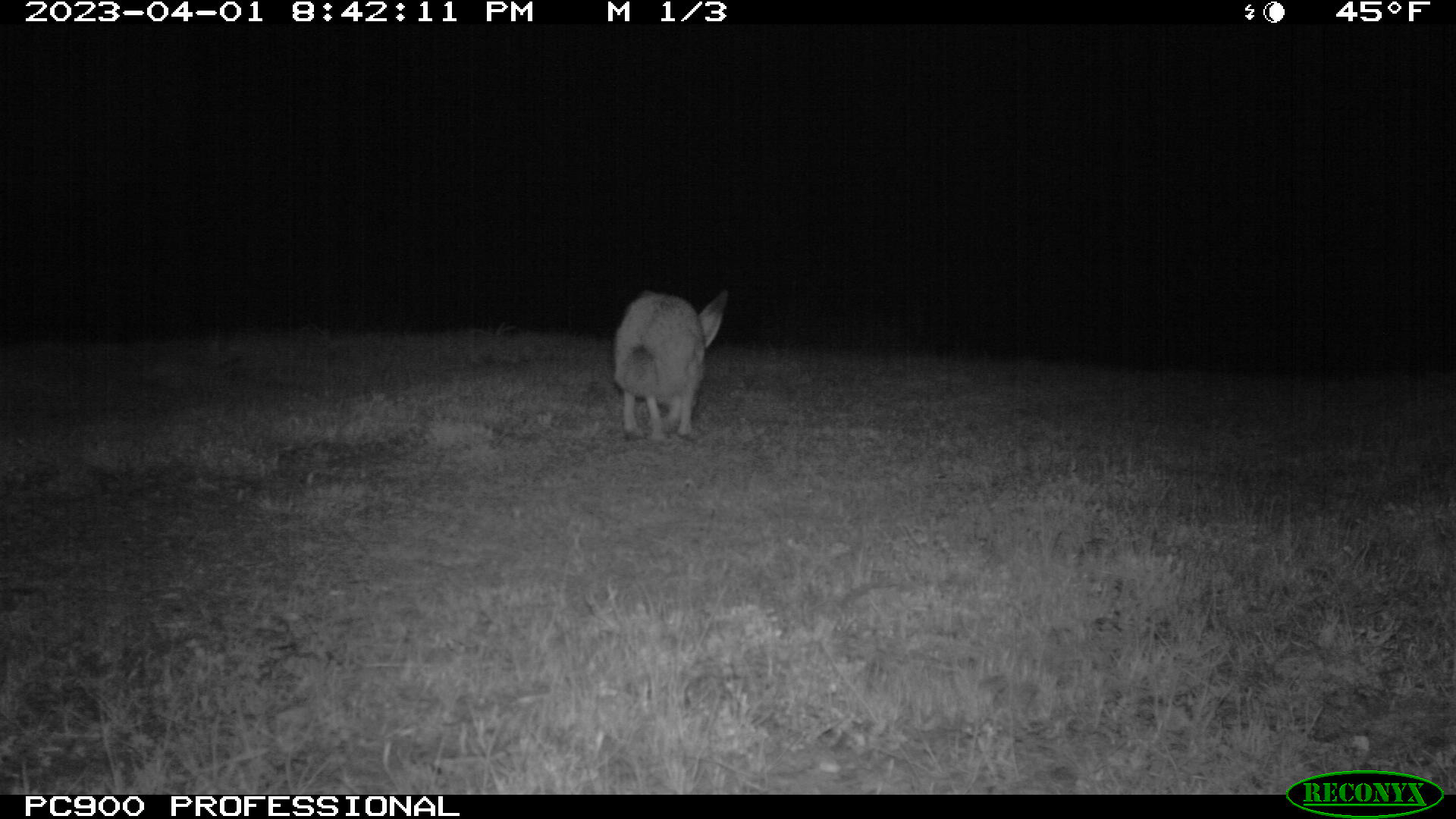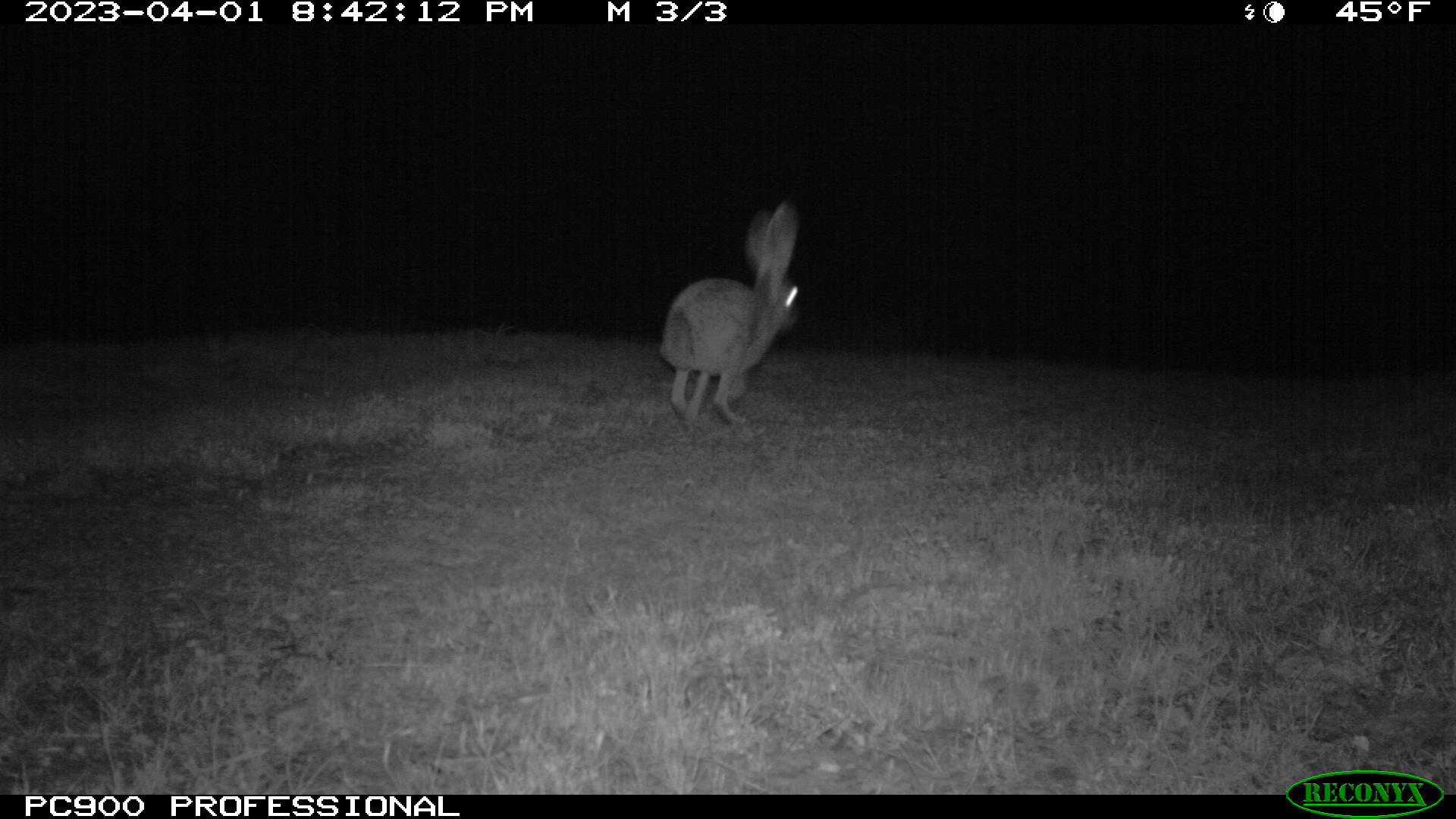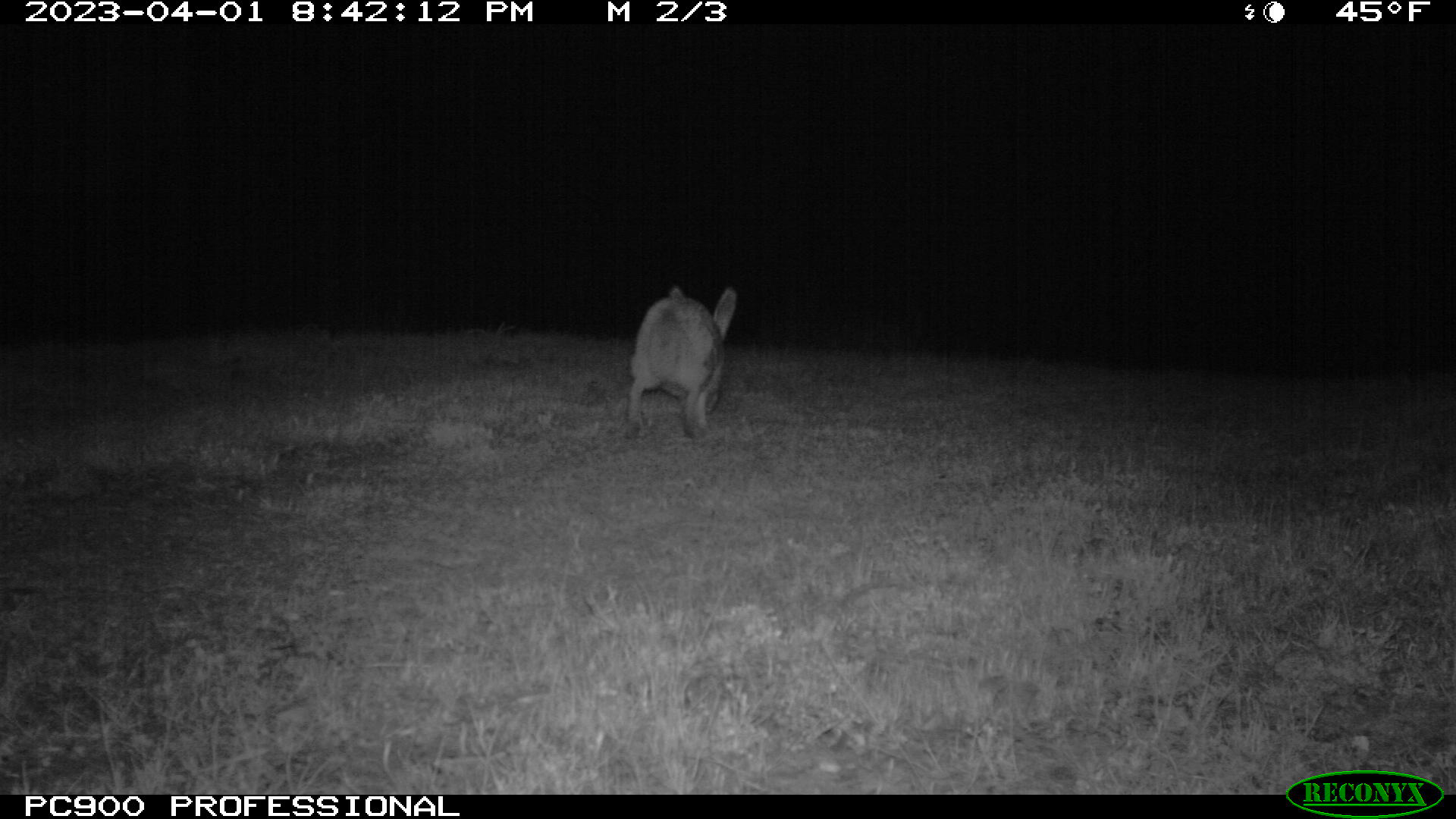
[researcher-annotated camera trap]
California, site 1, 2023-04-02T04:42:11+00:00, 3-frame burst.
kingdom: Animalia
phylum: Chordata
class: Mammalia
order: Lagomorpha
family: Leporidae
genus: Lepus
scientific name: Lepus californicus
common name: black-tailed jackrabbit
Black-tailed jackrabbit (Lepus californicus).